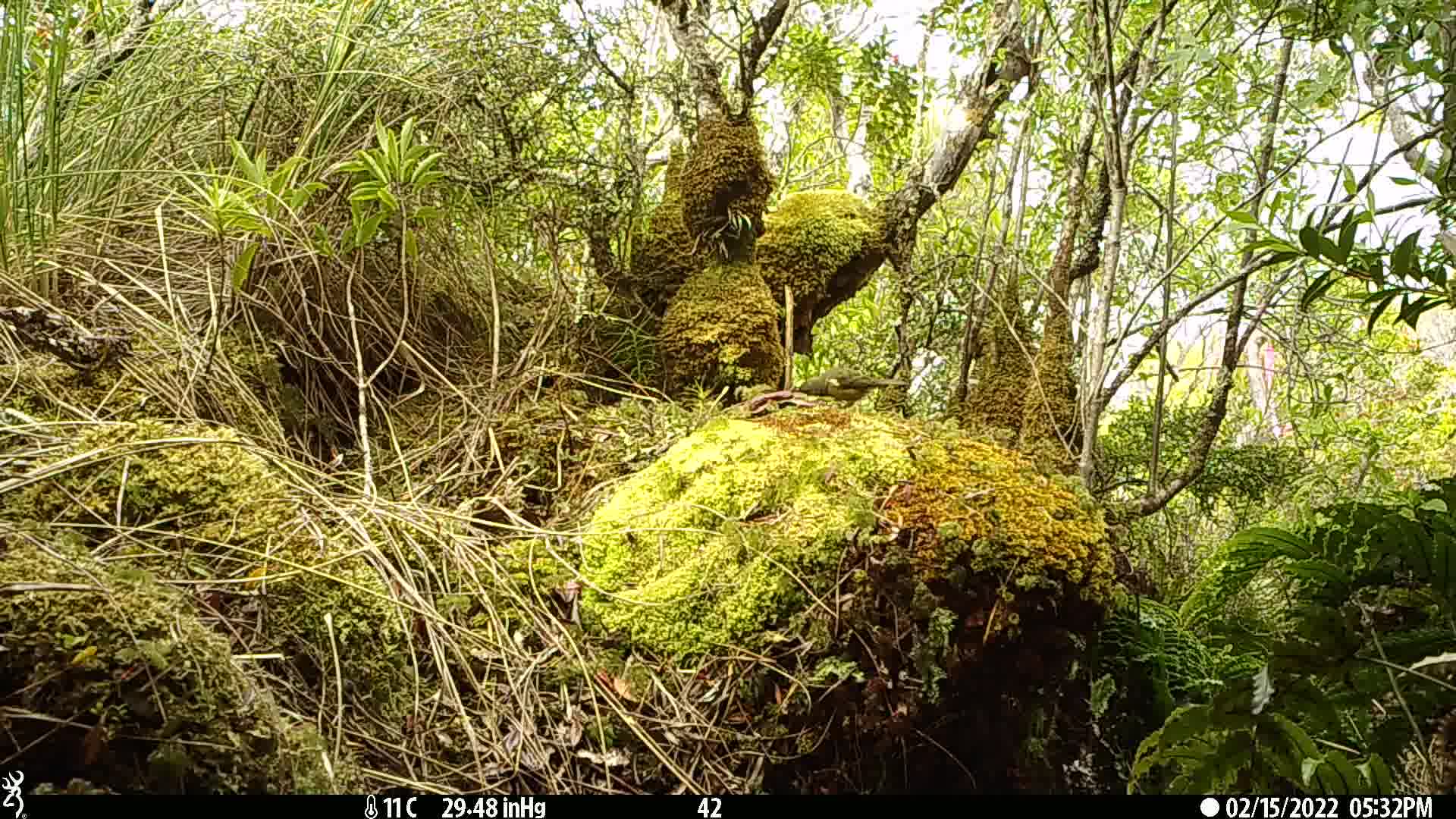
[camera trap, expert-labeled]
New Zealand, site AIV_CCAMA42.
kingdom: Animalia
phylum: Chordata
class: Aves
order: Passeriformes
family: Meliphagidae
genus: Anthornis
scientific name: Anthornis melanura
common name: new zealand bellbird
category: bellbird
Bellbird (new zealand bellbird) (Anthornis melanura).